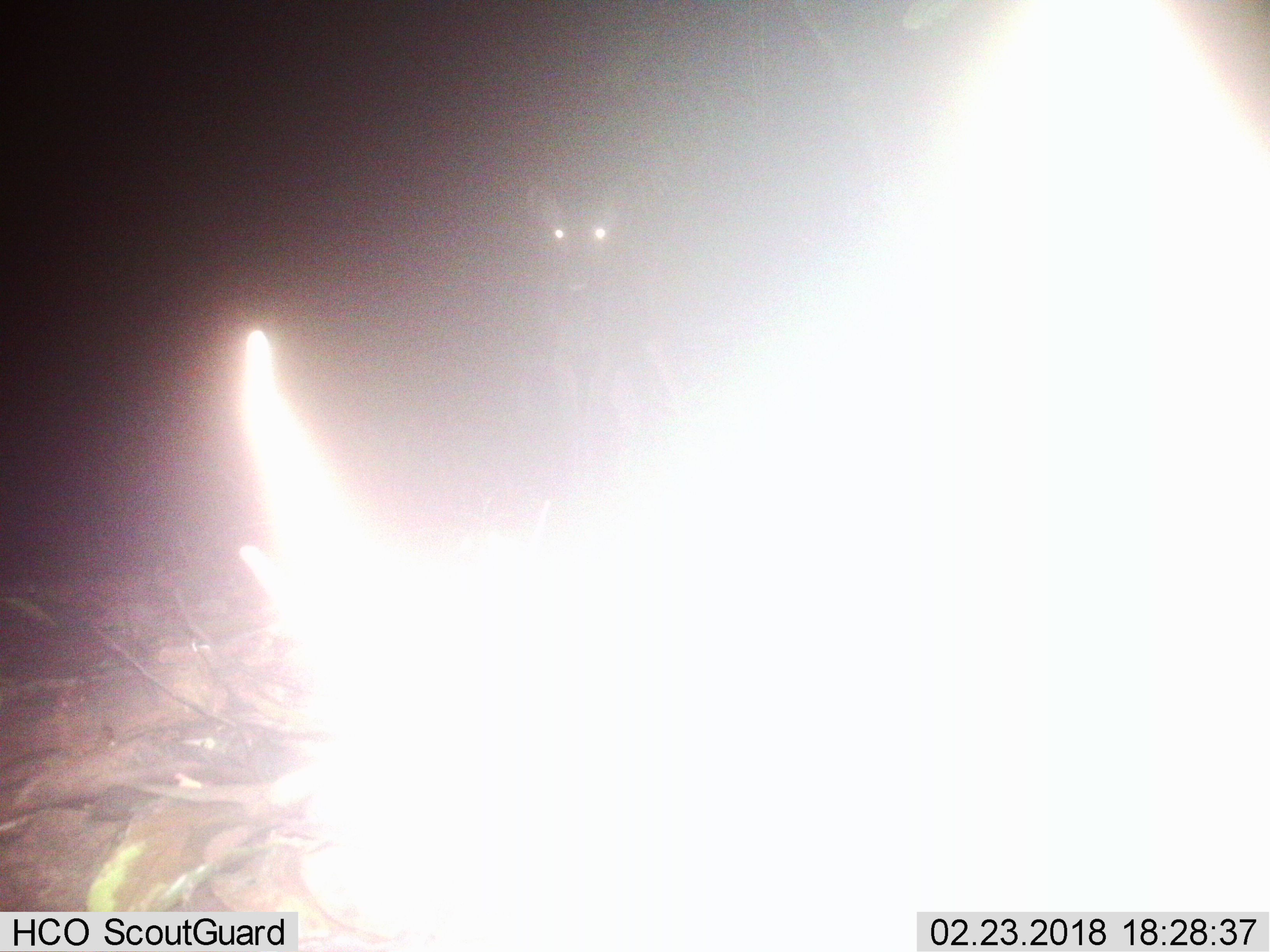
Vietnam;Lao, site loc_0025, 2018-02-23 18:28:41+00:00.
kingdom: Animalia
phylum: Chordata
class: Mammalia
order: Artiodactyla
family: Cervidae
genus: Rusa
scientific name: Rusa unicolor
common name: sambar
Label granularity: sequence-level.